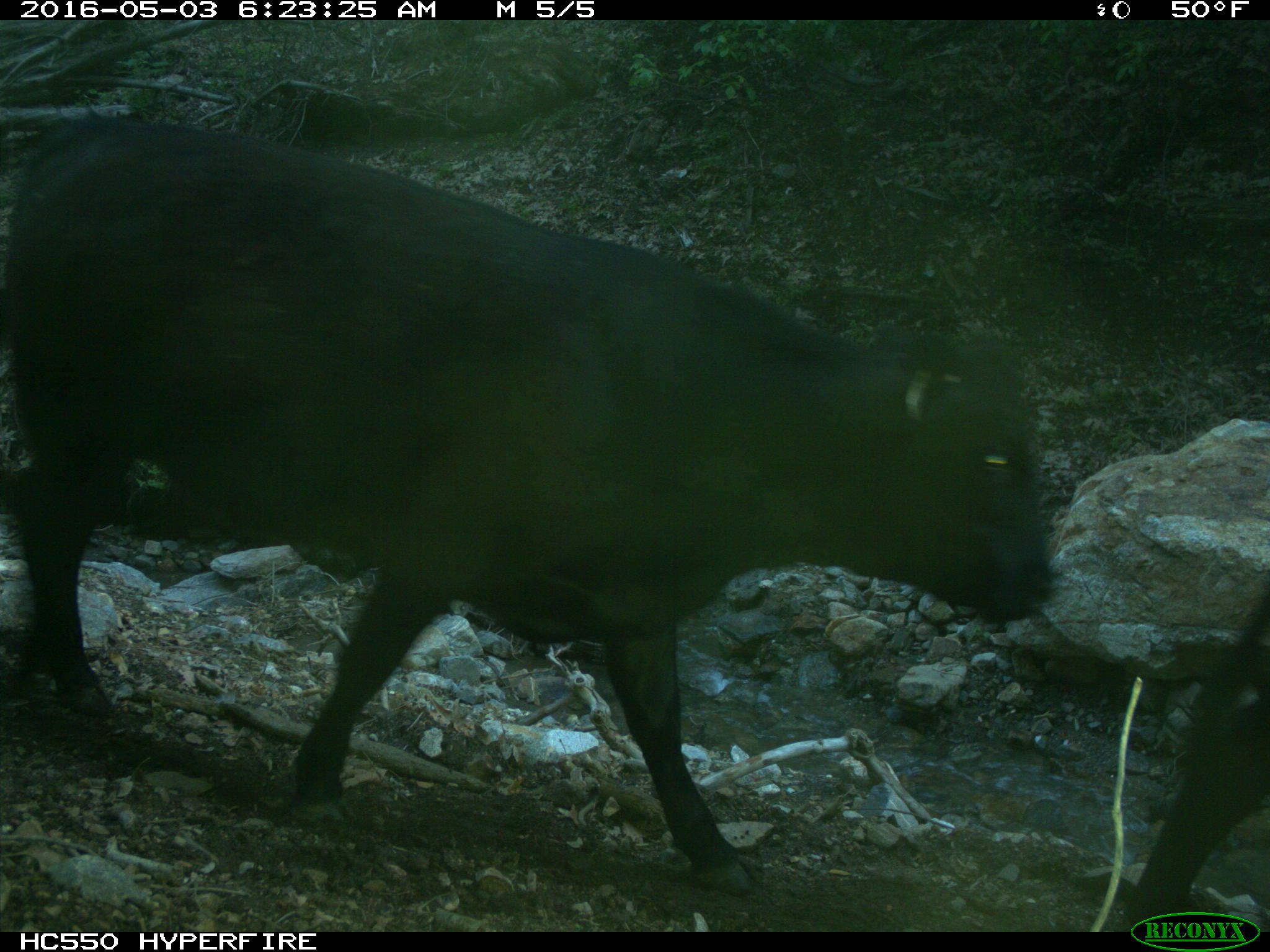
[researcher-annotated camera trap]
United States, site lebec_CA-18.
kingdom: Animalia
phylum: Chordata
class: Mammalia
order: Artiodactyla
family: Bovidae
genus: Bos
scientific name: Bos taurus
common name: domestic cow